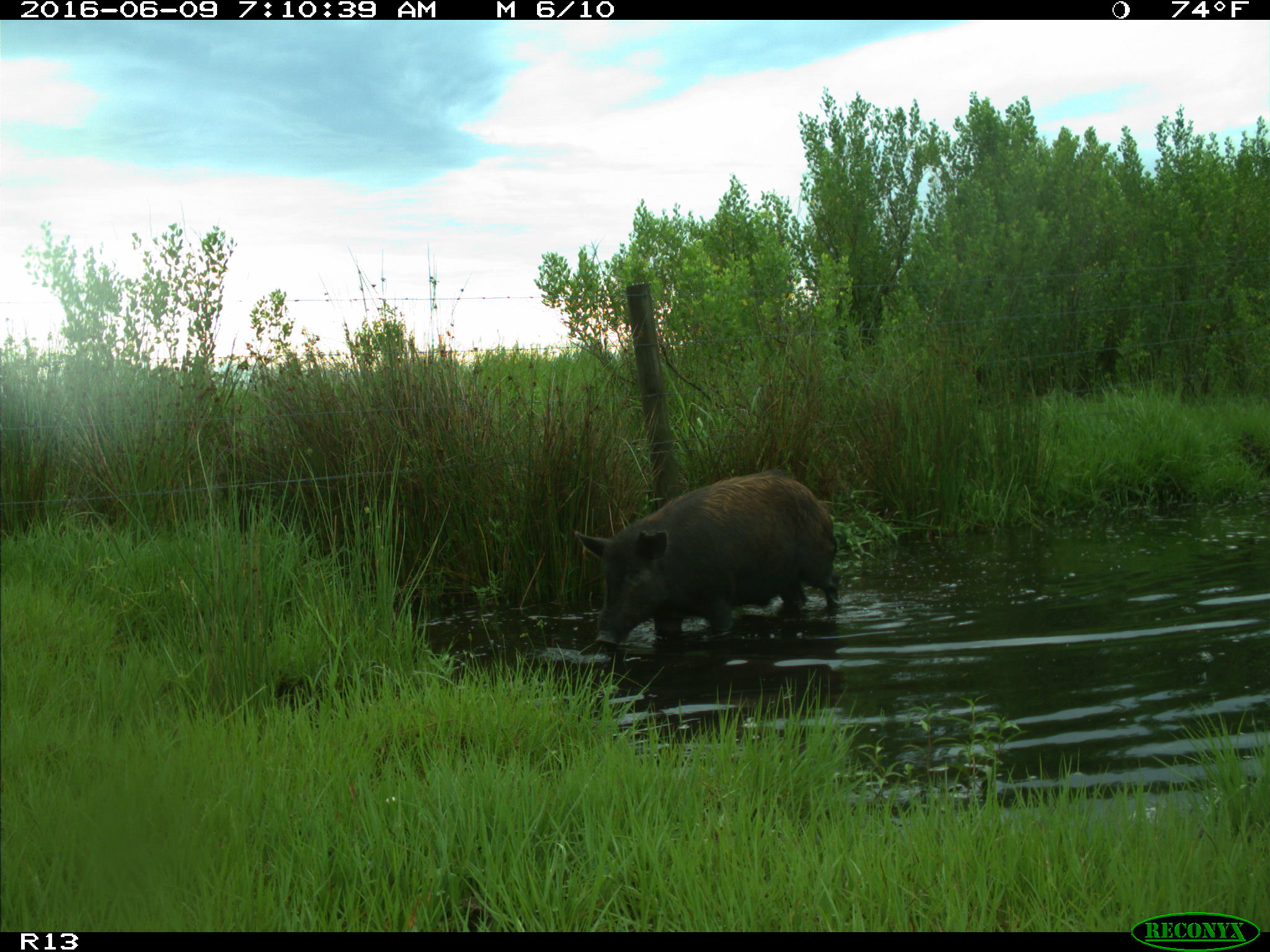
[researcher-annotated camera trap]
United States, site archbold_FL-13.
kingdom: Animalia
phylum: Chordata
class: Mammalia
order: Artiodactyla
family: Suidae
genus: Sus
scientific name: Sus scrofa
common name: wild boar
Sus scrofa (wild boar).